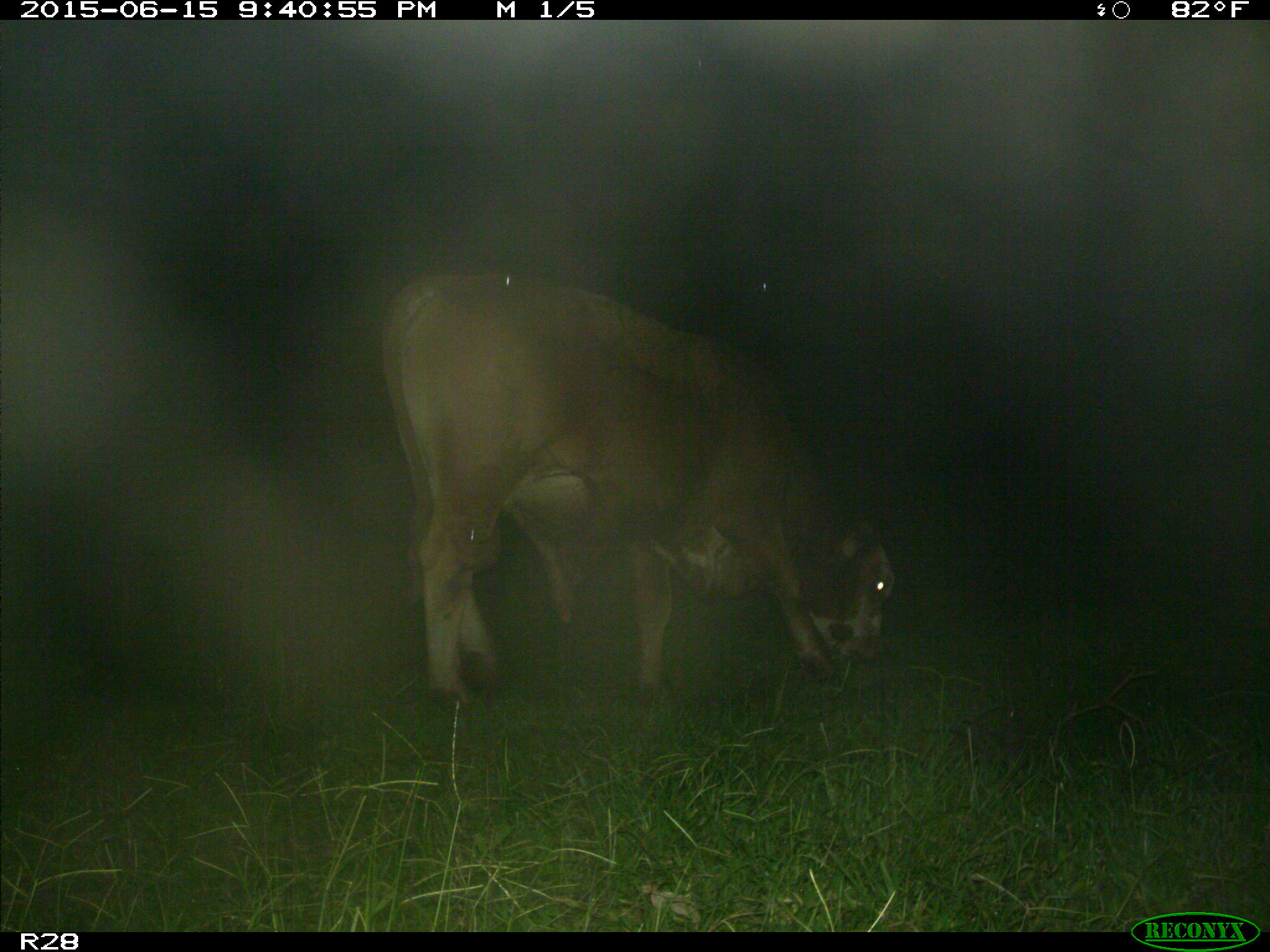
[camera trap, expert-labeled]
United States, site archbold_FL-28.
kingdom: Animalia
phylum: Chordata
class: Mammalia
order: Artiodactyla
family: Bovidae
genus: Bos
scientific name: Bos taurus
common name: domestic cow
Bos taurus (domestic cow).